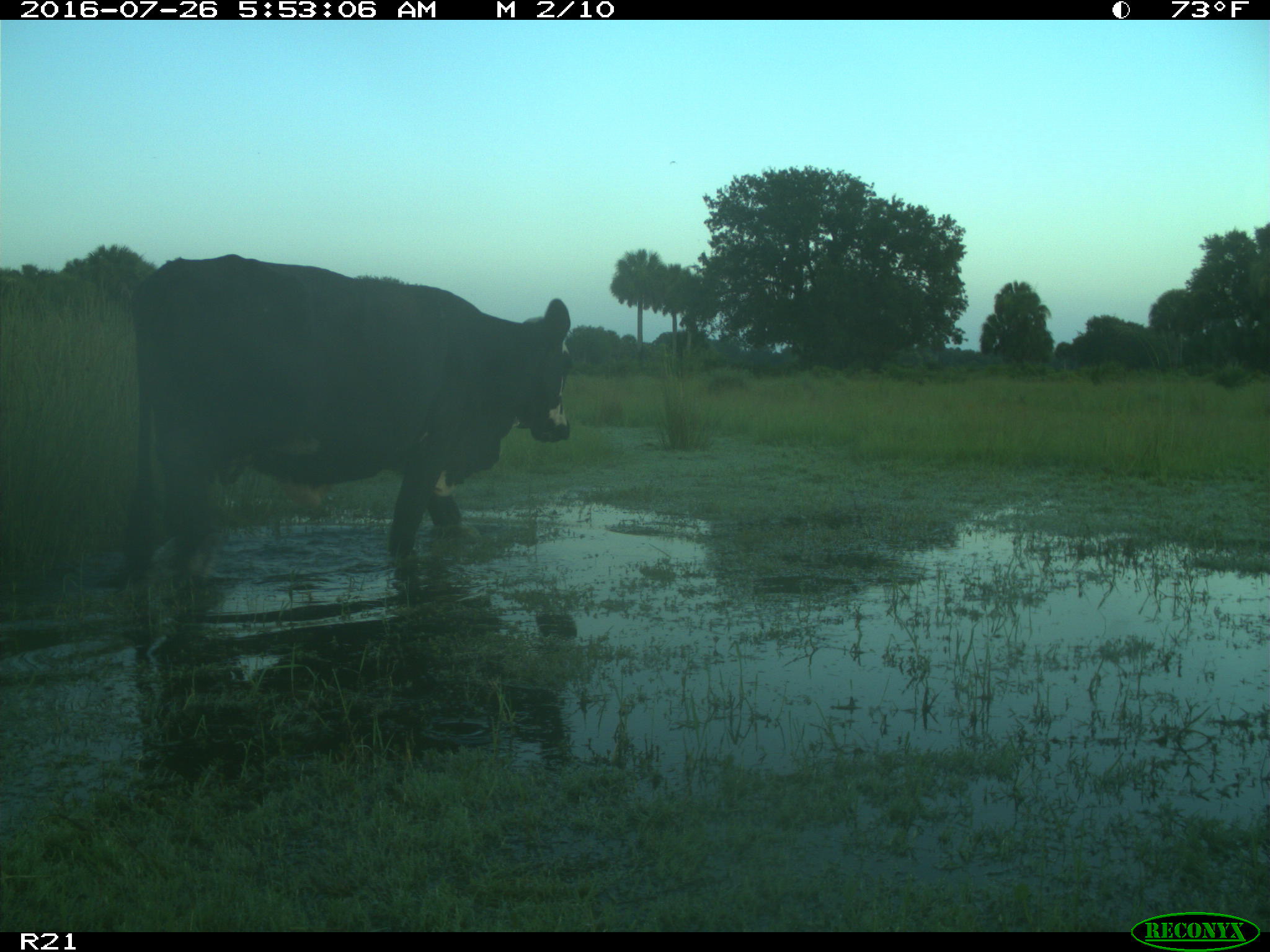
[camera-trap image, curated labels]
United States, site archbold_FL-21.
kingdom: Animalia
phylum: Chordata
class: Mammalia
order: Artiodactyla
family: Bovidae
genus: Bos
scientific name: Bos taurus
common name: domestic cow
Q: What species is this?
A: Bos taurus (domestic cow).